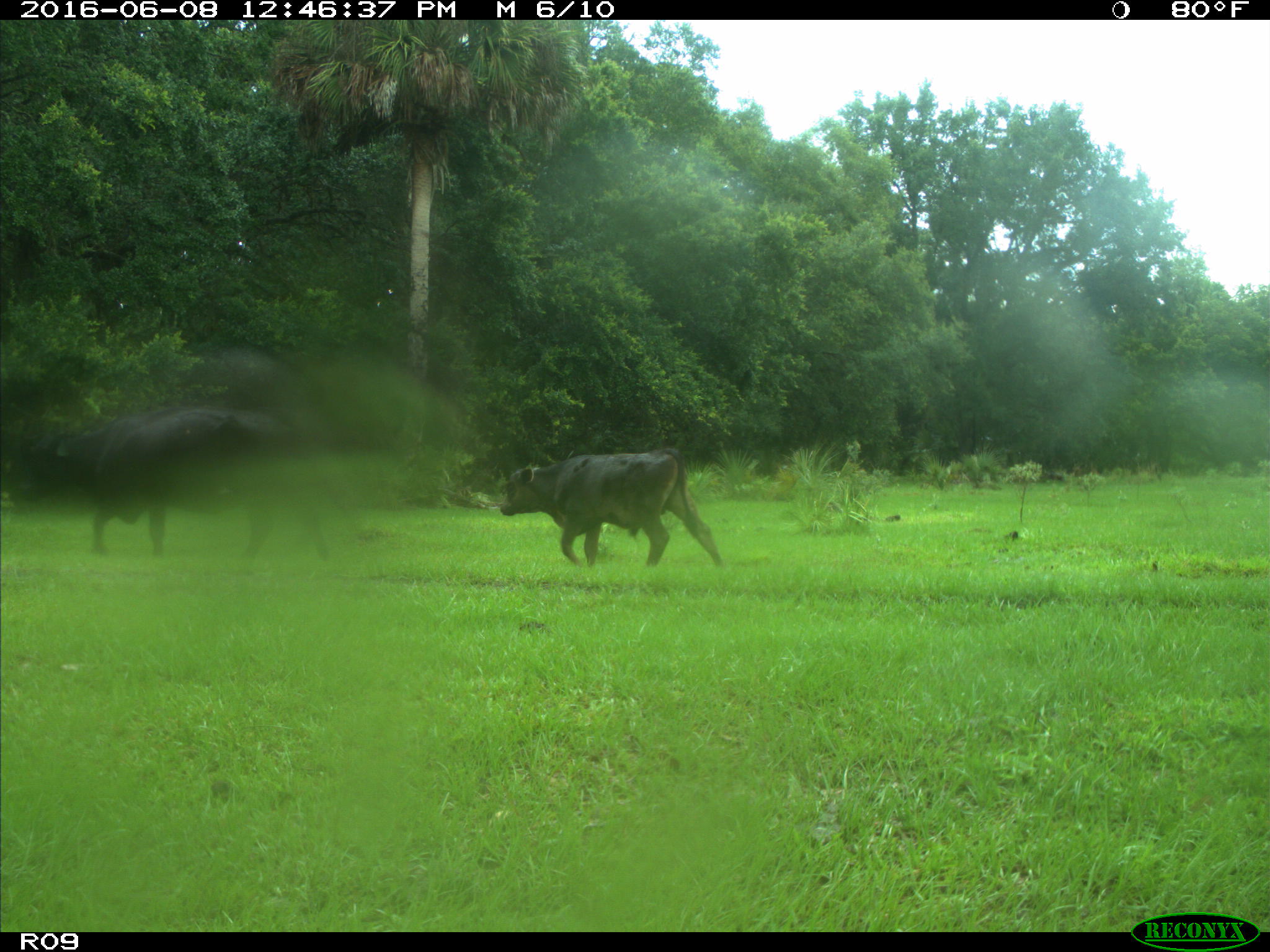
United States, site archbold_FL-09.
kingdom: Animalia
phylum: Chordata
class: Mammalia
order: Artiodactyla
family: Bovidae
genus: Bos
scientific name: Bos taurus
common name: domestic cow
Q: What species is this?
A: Bos taurus (domestic cow).